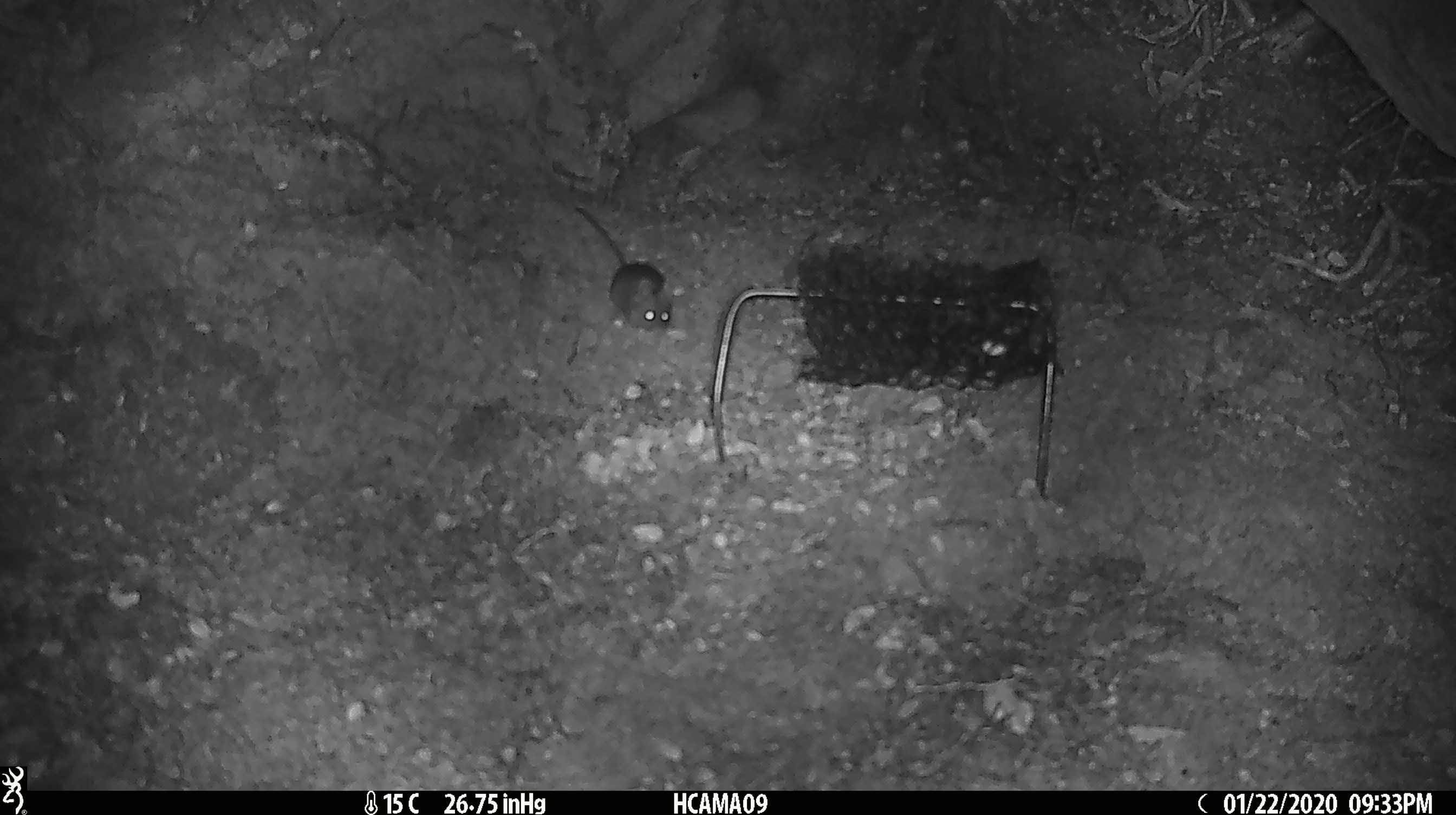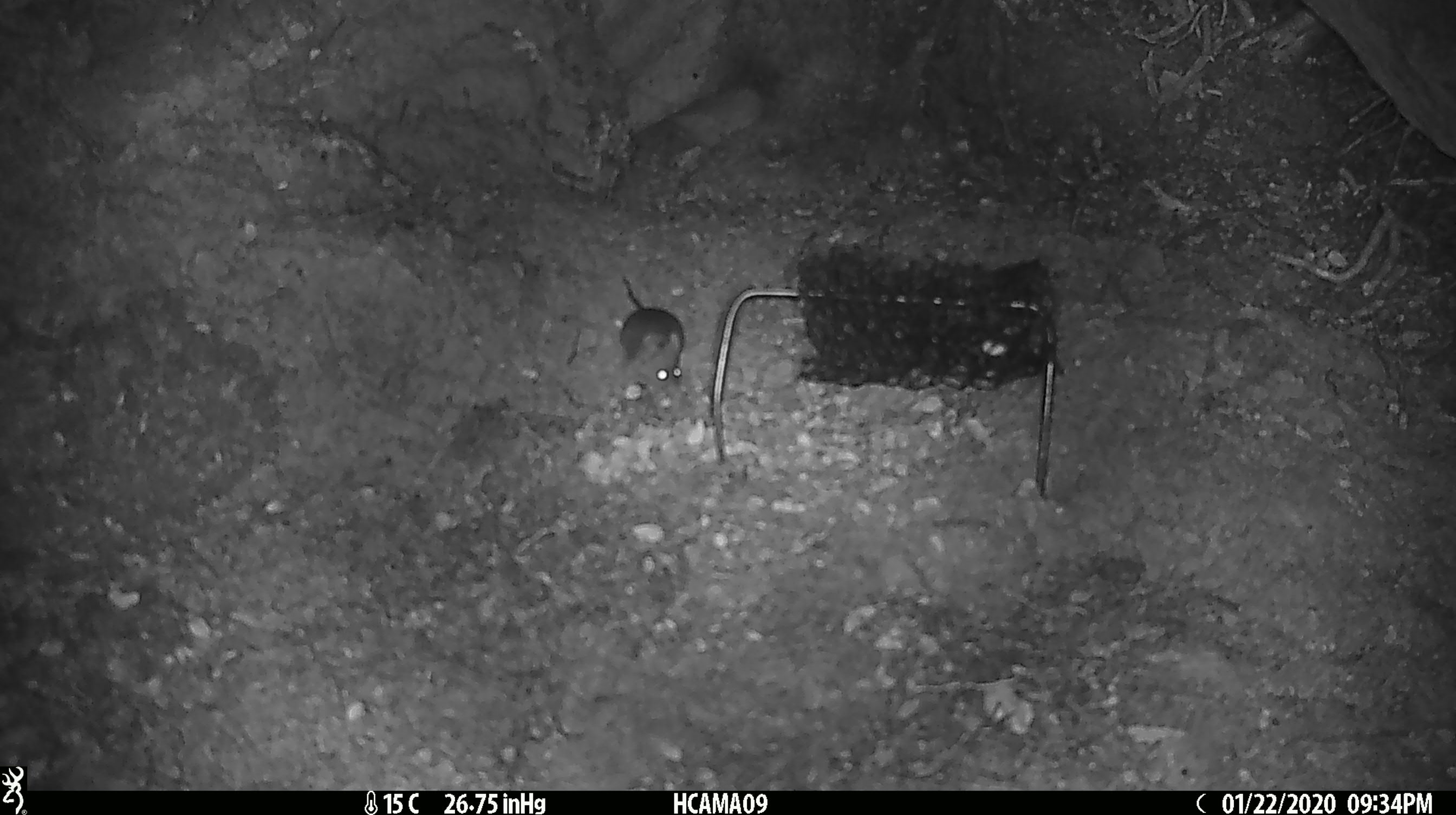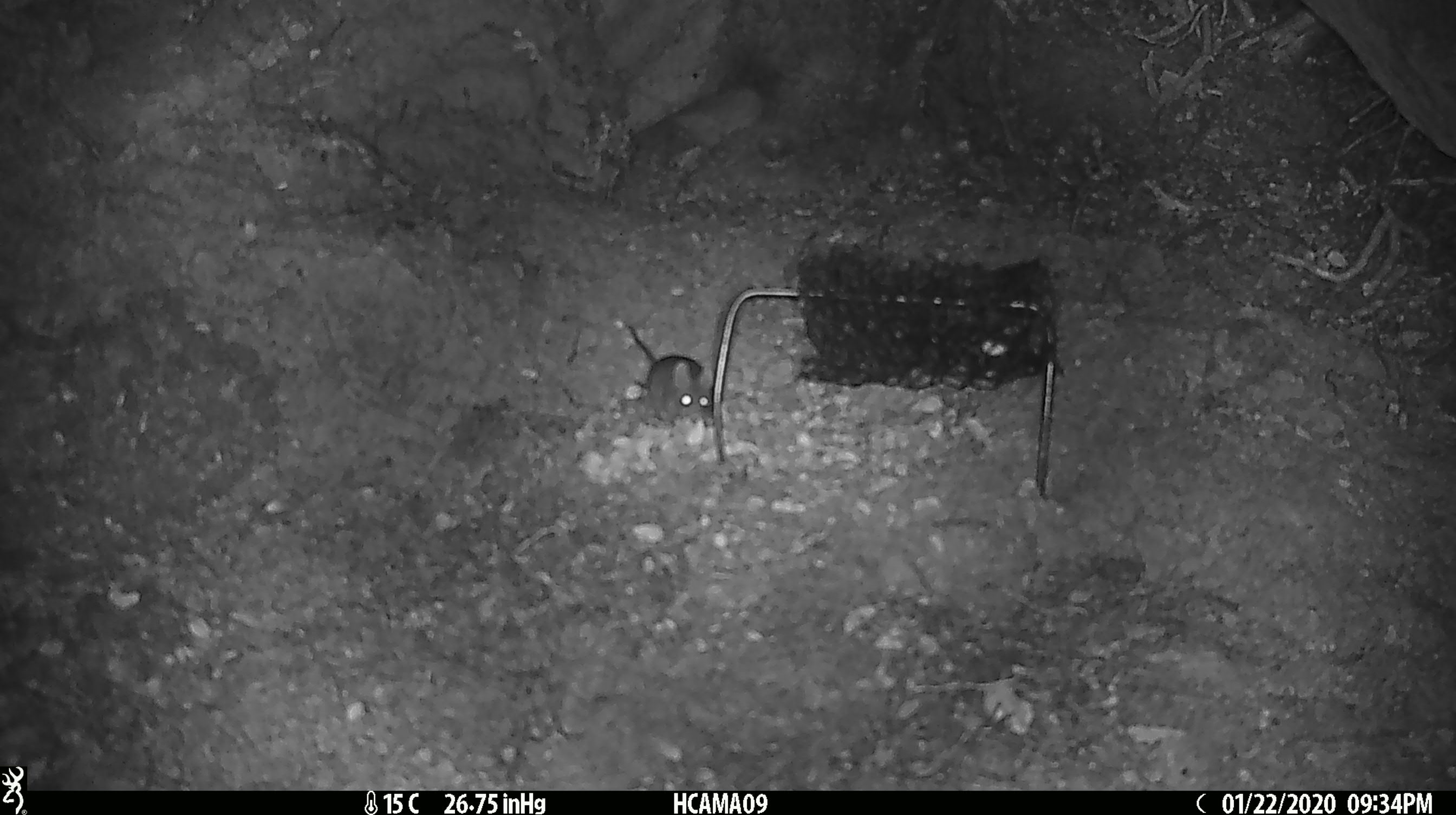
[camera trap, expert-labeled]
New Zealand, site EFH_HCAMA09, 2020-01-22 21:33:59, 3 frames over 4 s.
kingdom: Animalia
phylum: Chordata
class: Mammalia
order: Rodentia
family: Muridae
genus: Mus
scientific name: Mus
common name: mouse